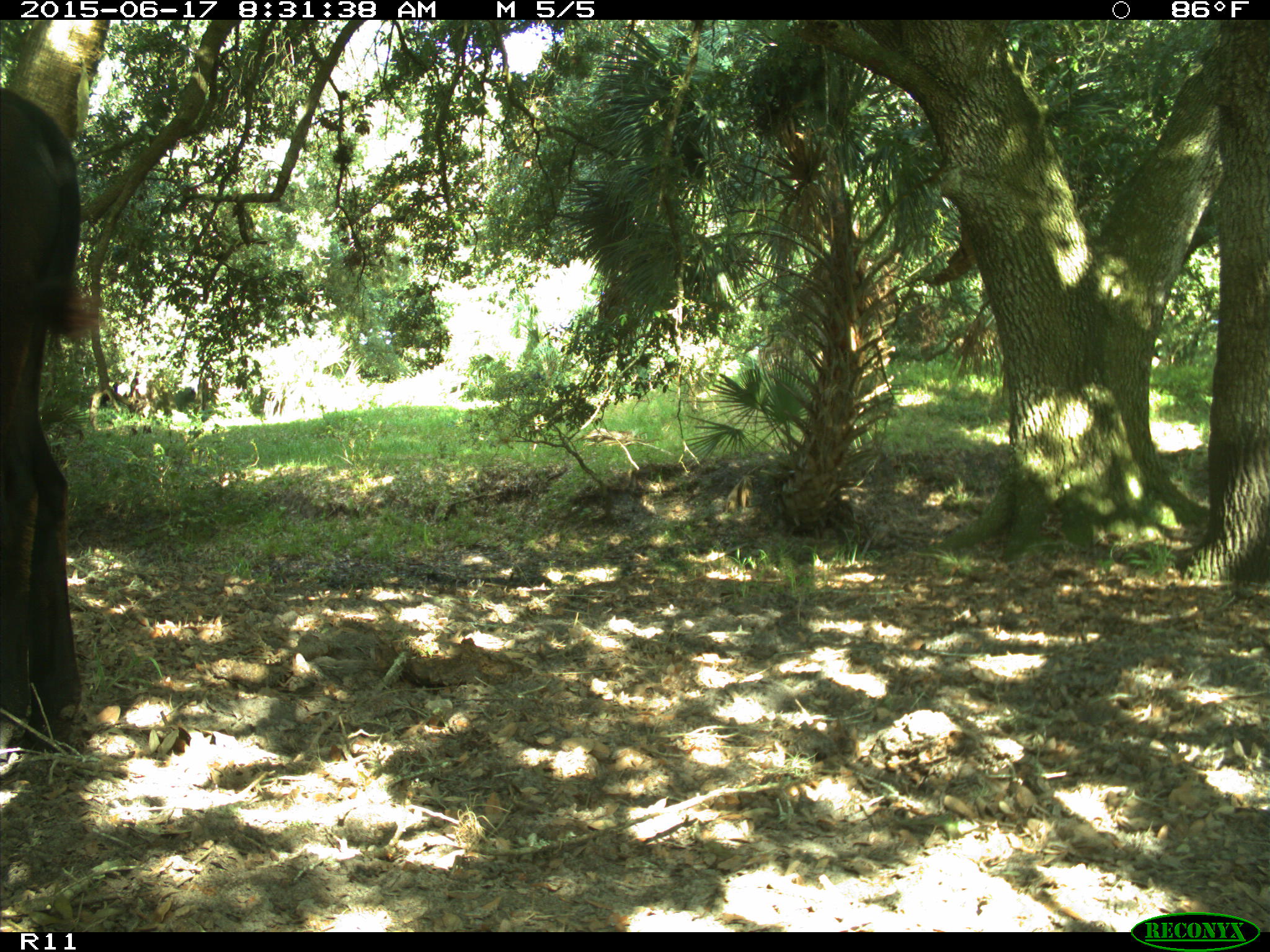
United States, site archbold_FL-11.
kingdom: Animalia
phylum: Chordata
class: Mammalia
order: Artiodactyla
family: Bovidae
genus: Bos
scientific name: Bos taurus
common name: domestic cow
Bos taurus (domestic cow).